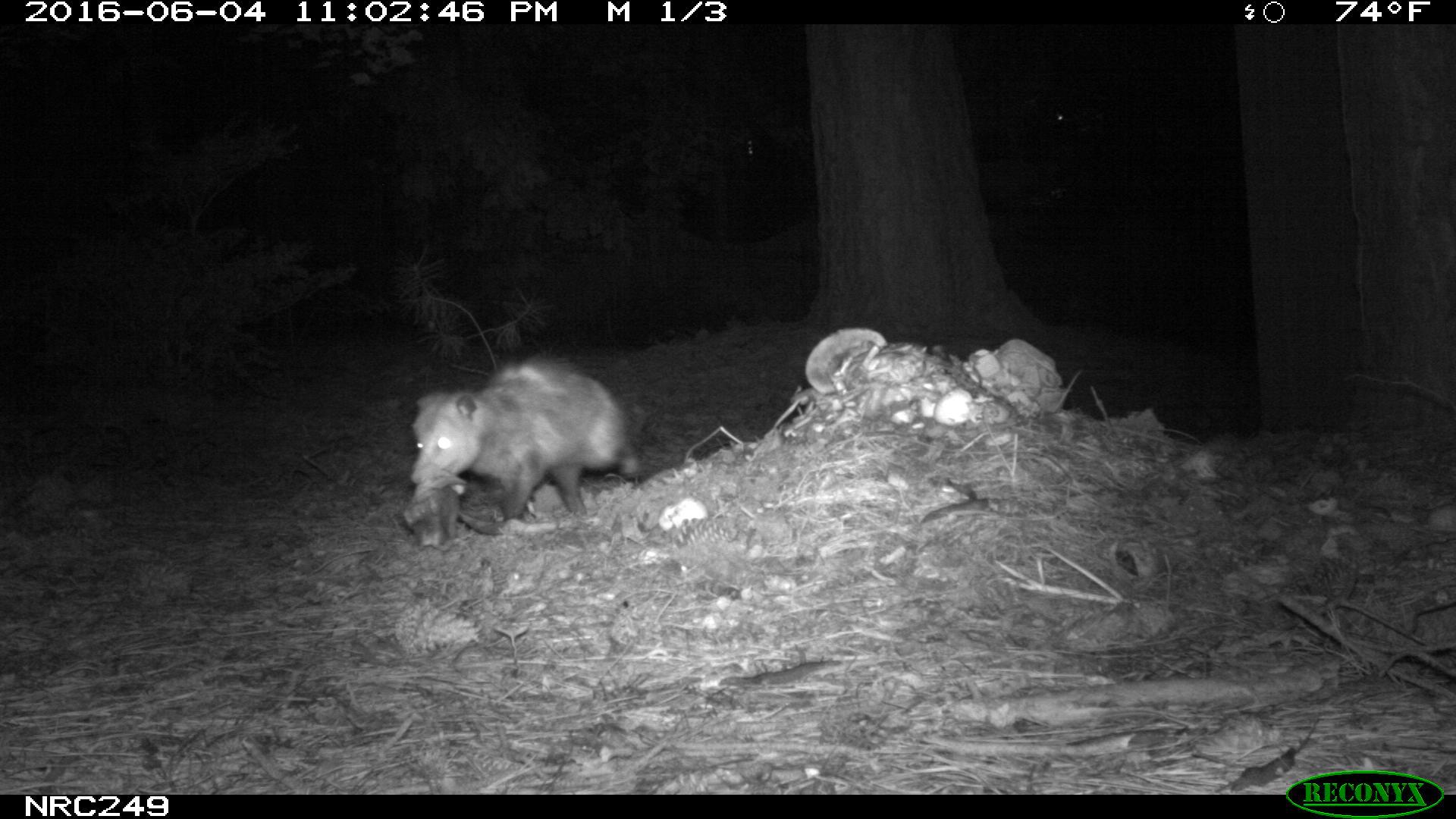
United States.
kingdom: Animalia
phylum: Chordata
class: Mammalia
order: Didelphimorphia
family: Didelphidae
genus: Didelphis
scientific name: Didelphis virginiana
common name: virginia opossum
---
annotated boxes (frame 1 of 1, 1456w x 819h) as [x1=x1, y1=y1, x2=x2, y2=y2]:
Virginia Opossum: [x1=404, y1=347, x2=657, y2=545]